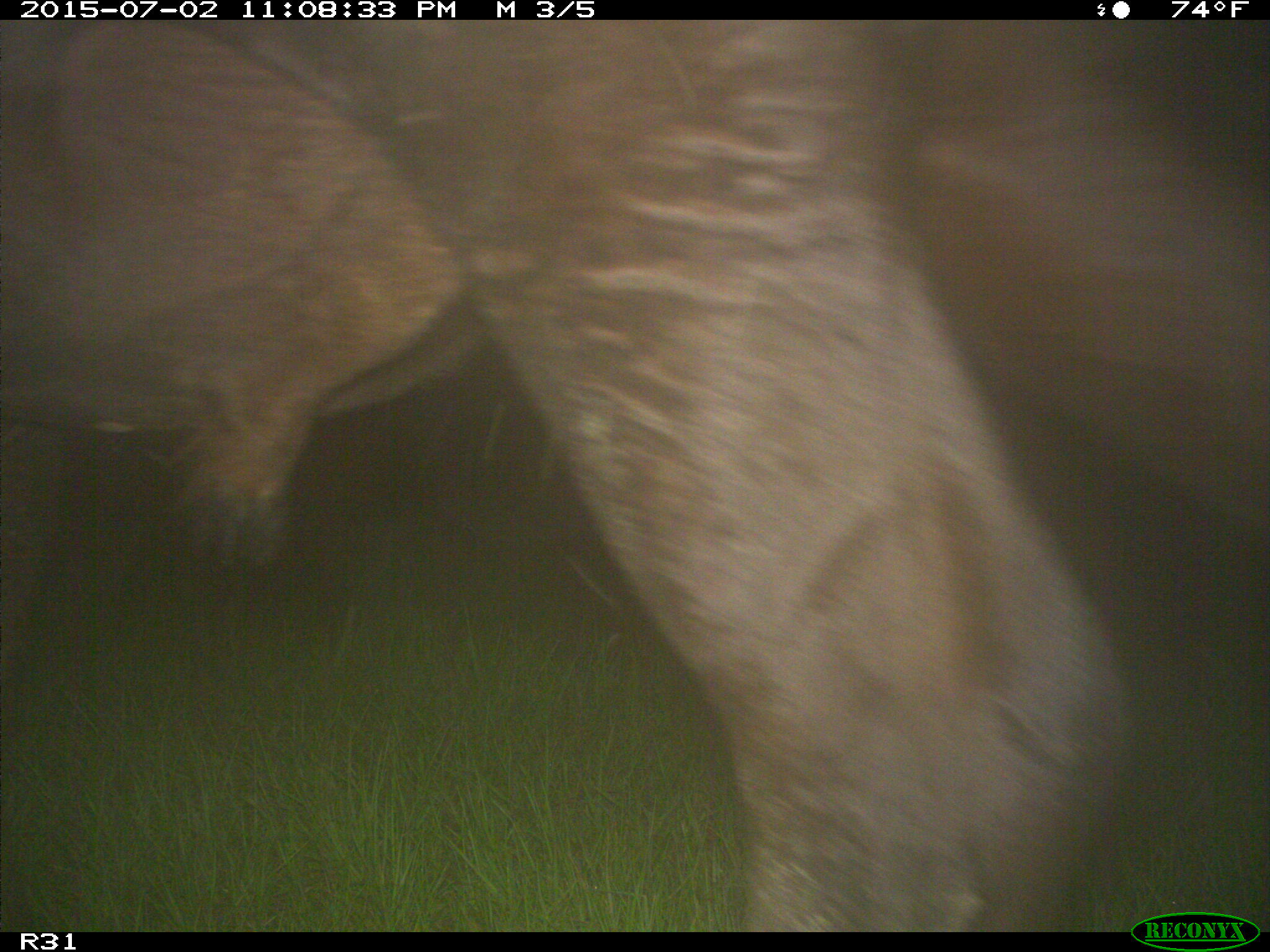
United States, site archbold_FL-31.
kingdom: Animalia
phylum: Chordata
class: Mammalia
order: Artiodactyla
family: Bovidae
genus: Bos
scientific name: Bos taurus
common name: domestic cow